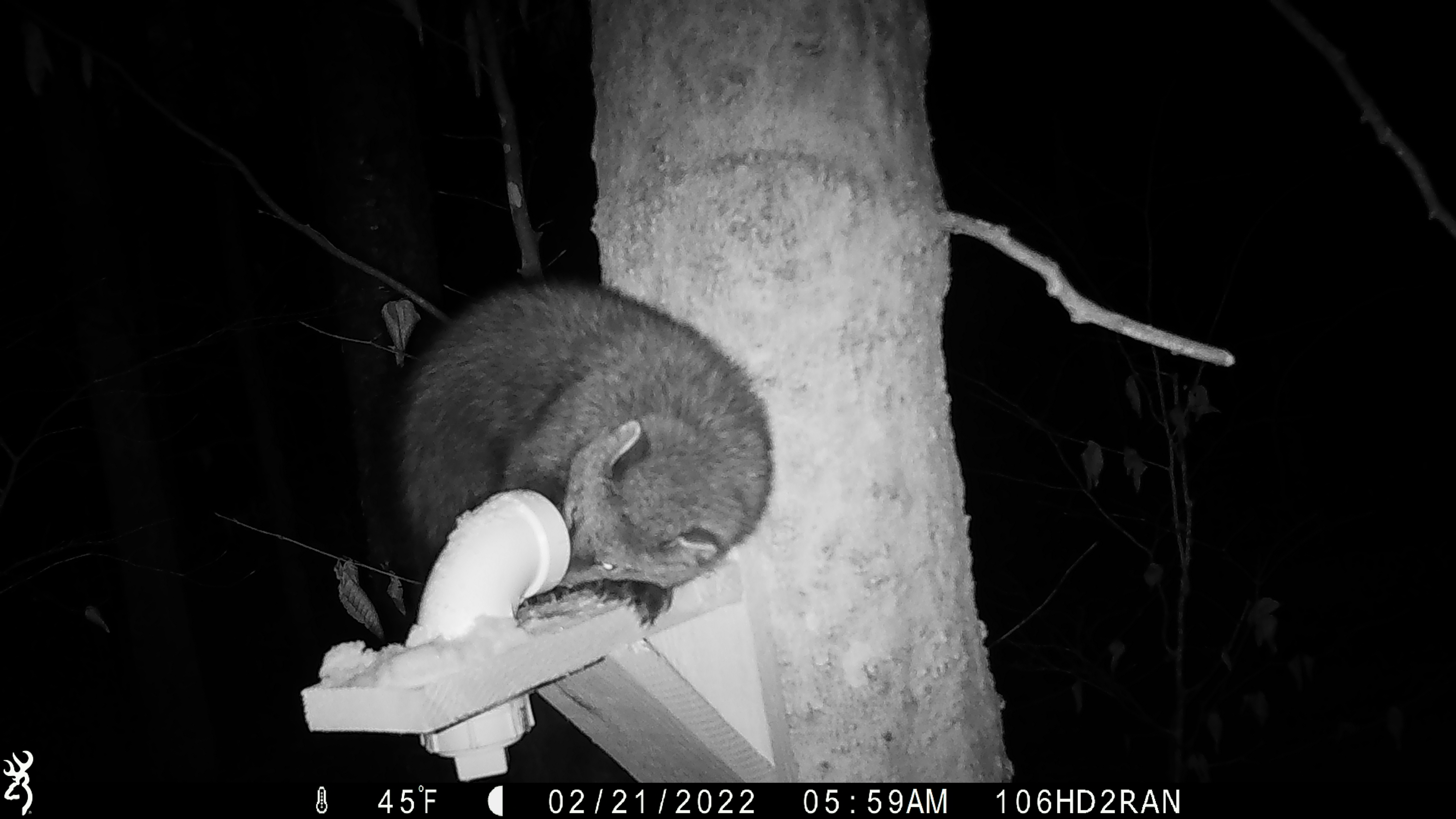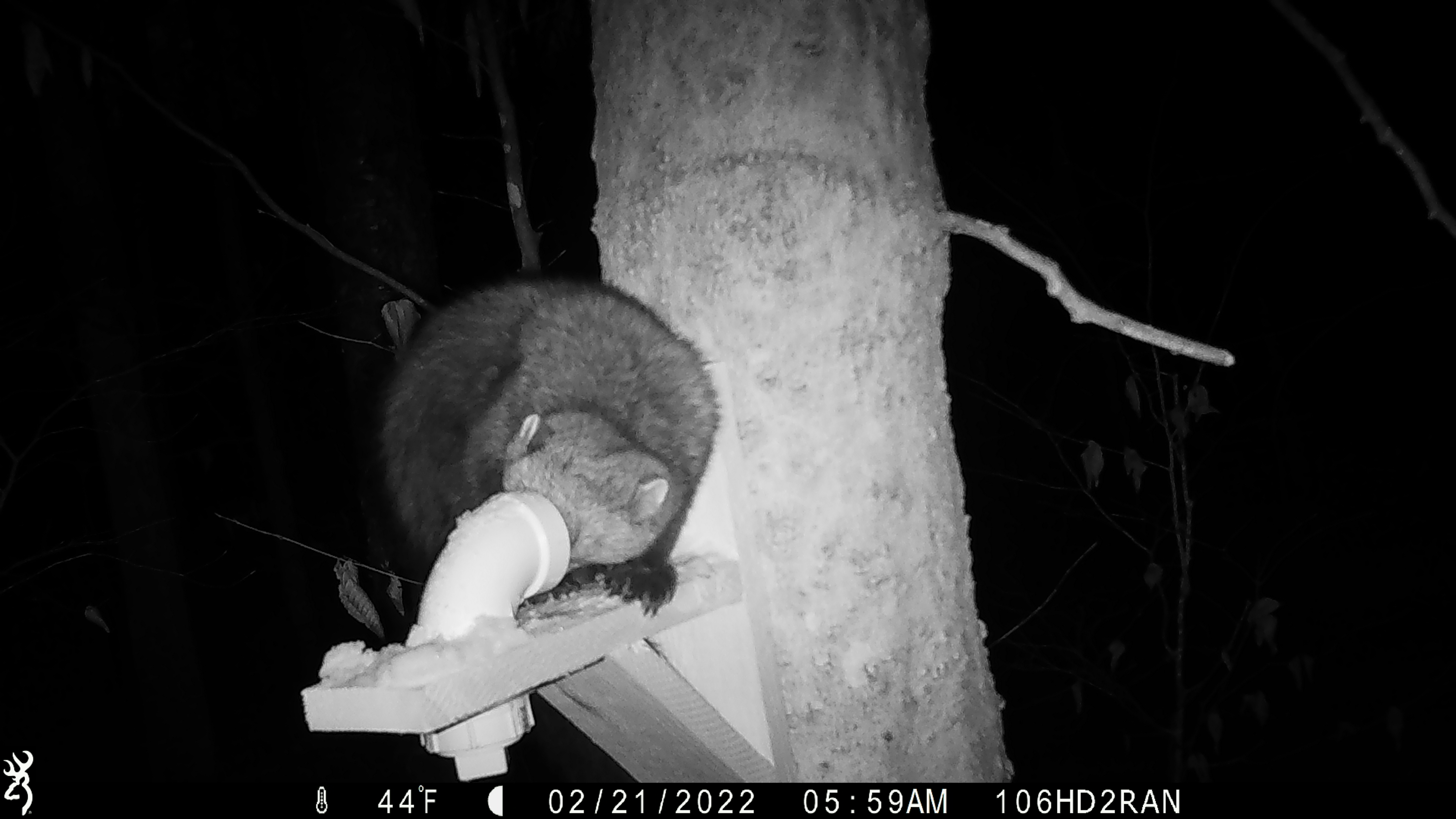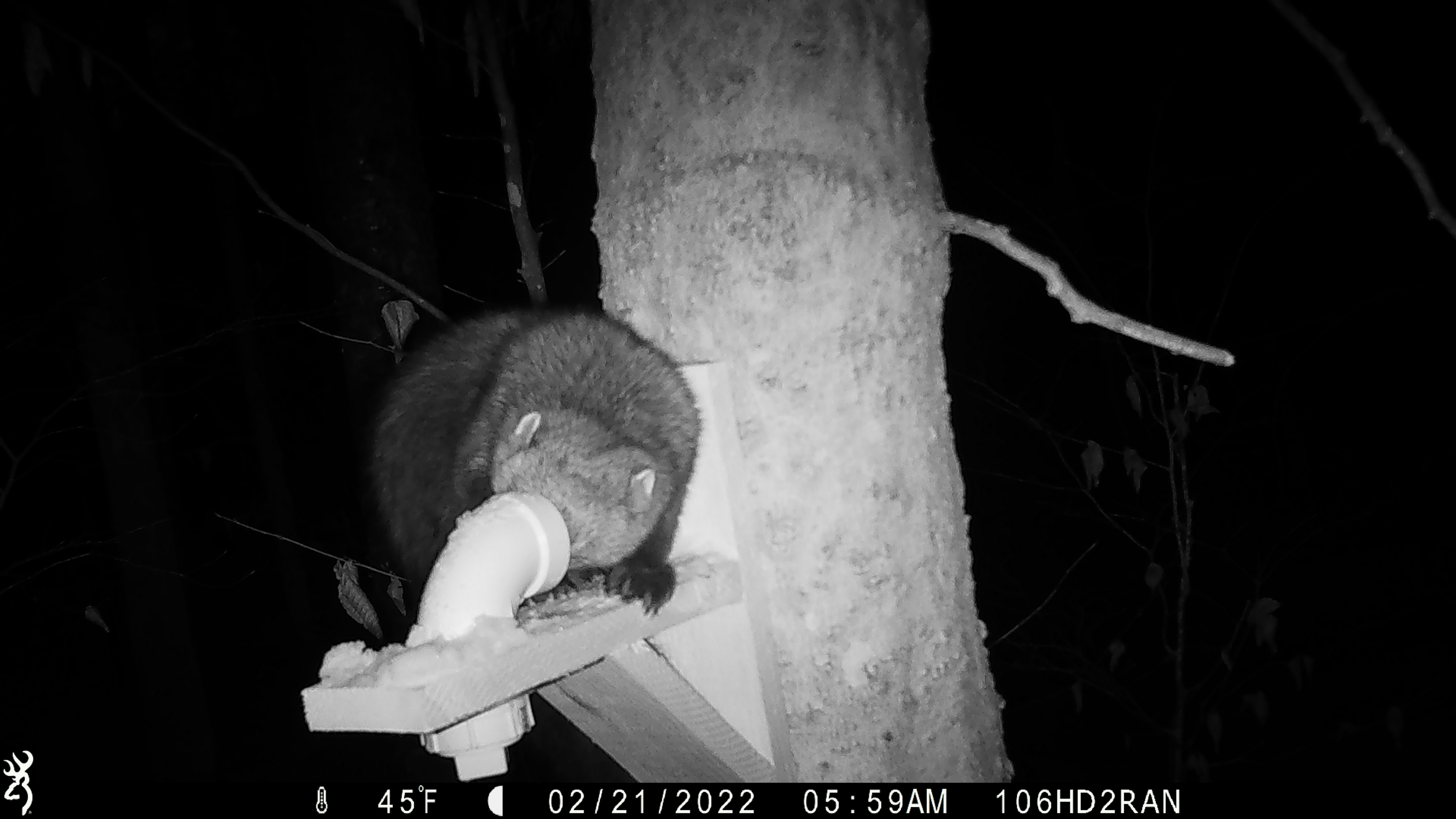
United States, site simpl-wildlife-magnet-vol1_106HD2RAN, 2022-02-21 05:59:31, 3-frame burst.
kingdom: Animalia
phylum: Chordata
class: Mammalia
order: Carnivora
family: Mustelidae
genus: Pekania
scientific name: Pekania pennanti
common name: fisher